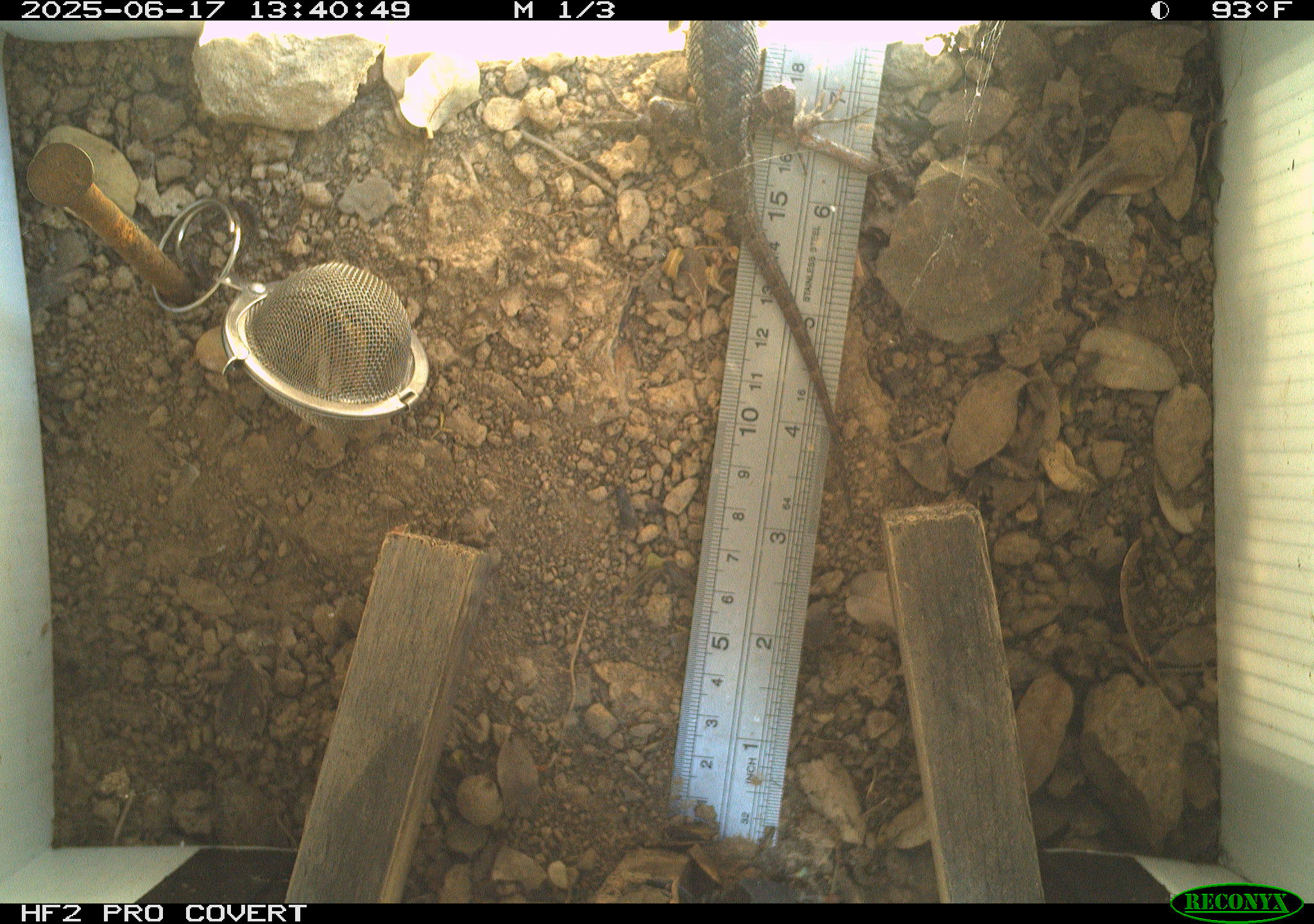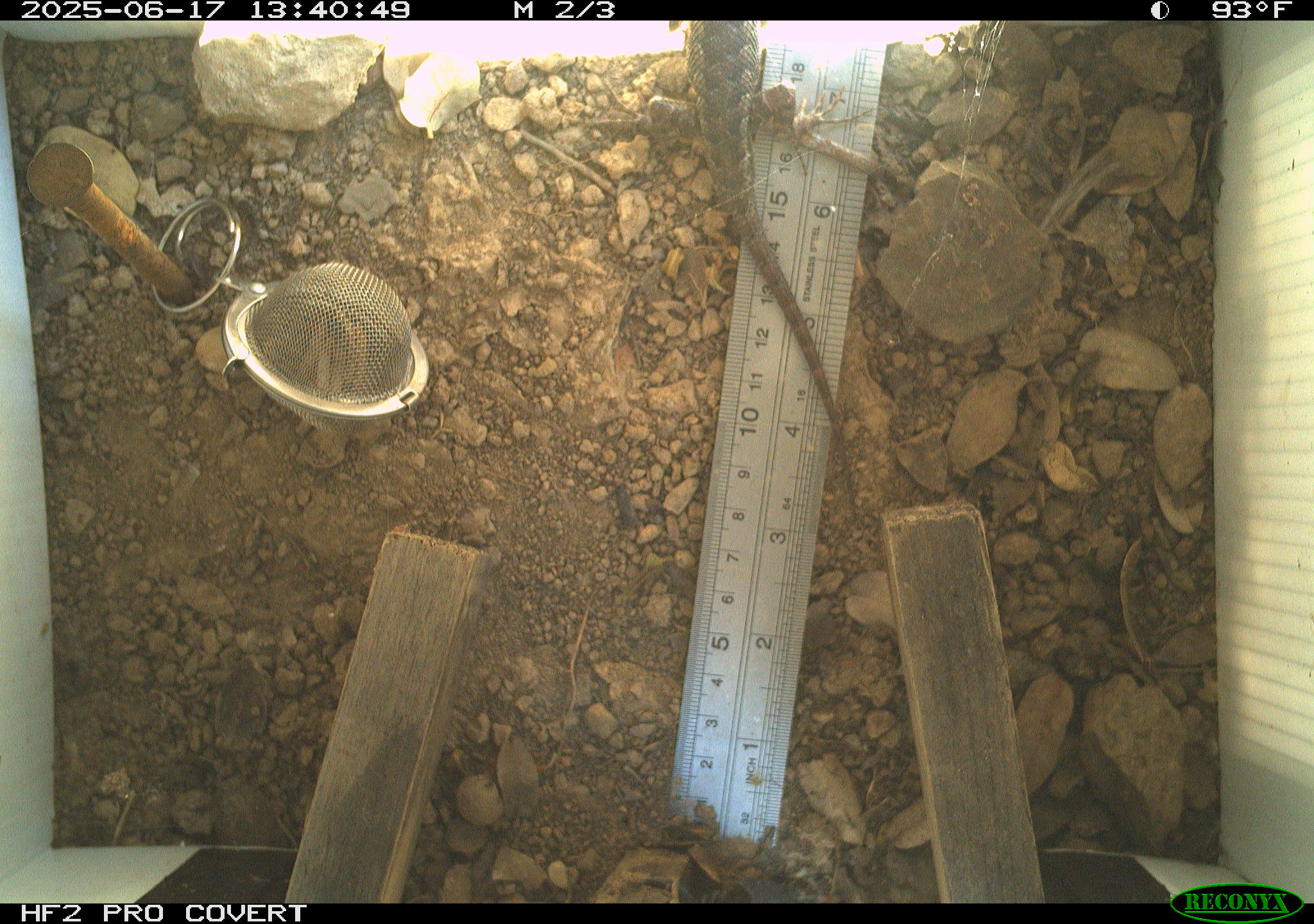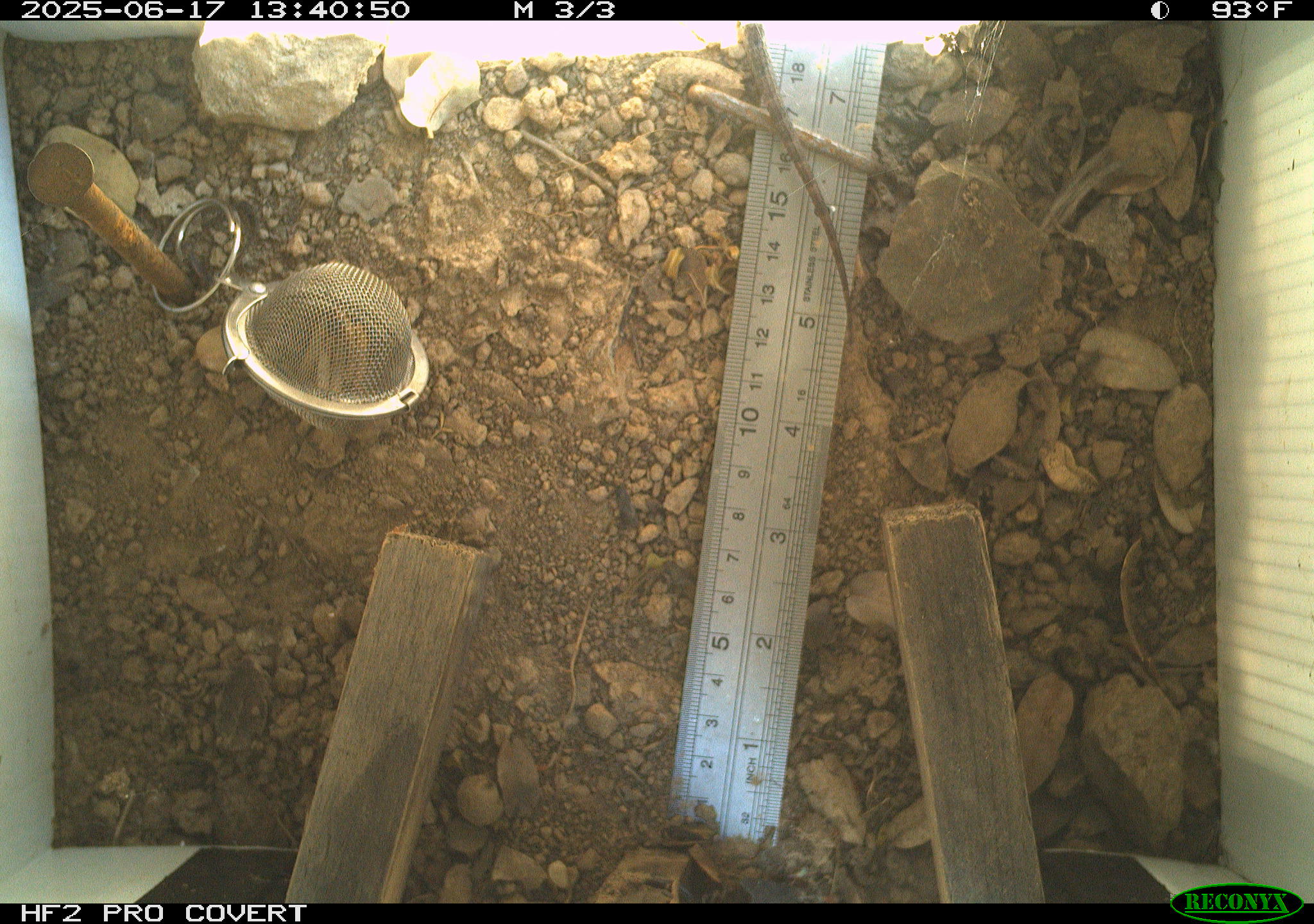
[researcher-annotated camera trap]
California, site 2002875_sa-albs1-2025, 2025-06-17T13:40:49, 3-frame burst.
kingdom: Animalia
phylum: Chordata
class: Reptilia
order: Squamata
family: Phrynosomatidae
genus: Sceloporus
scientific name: Sceloporus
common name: spiny lizards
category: sceloporus species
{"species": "sceloporus species (spiny lizards) (Sceloporus)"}